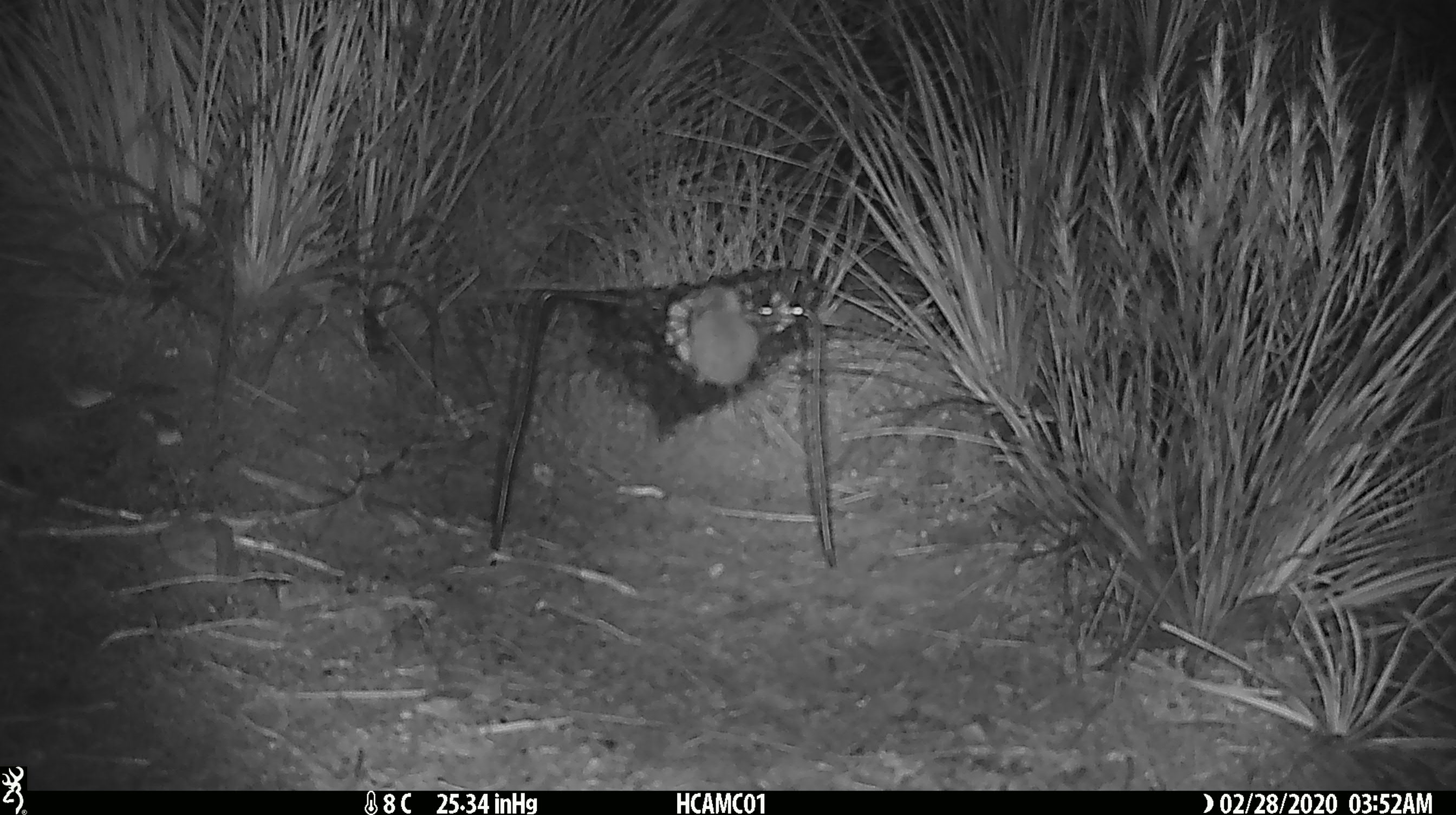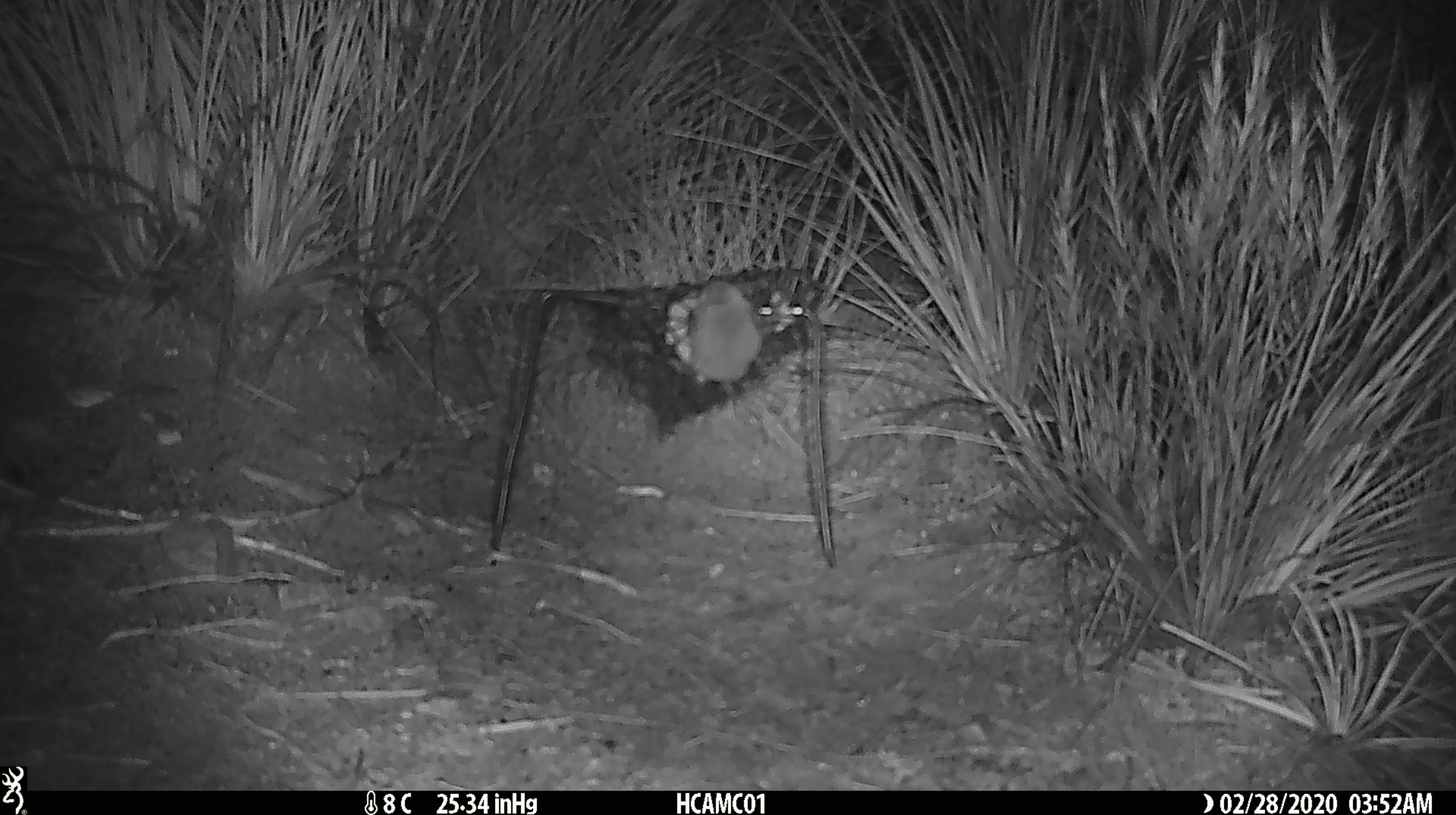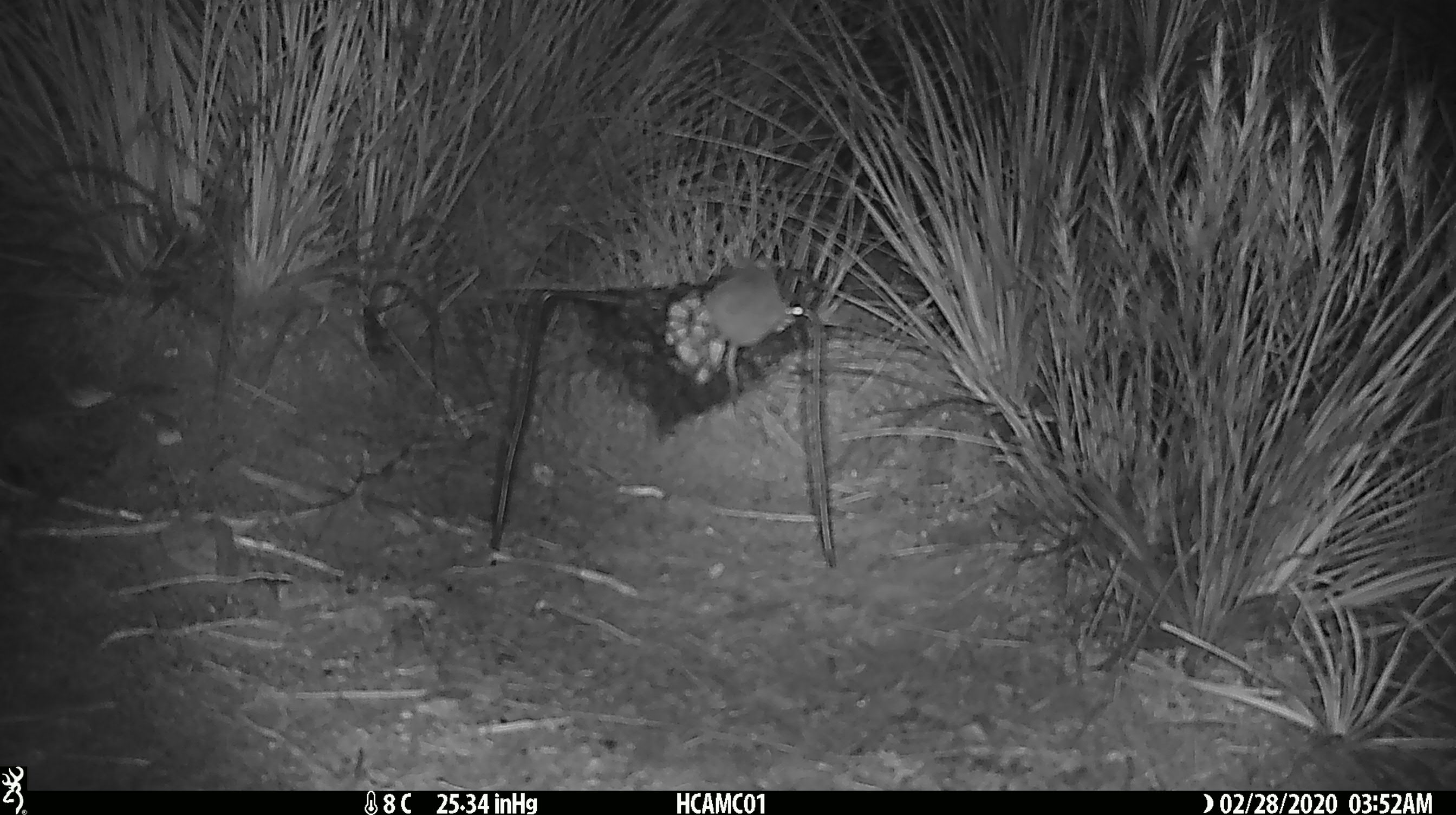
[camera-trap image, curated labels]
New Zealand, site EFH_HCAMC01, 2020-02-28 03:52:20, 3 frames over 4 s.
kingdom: Animalia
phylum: Chordata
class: Mammalia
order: Rodentia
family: Muridae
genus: Mus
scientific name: Mus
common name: mouse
Mouse (Mus).